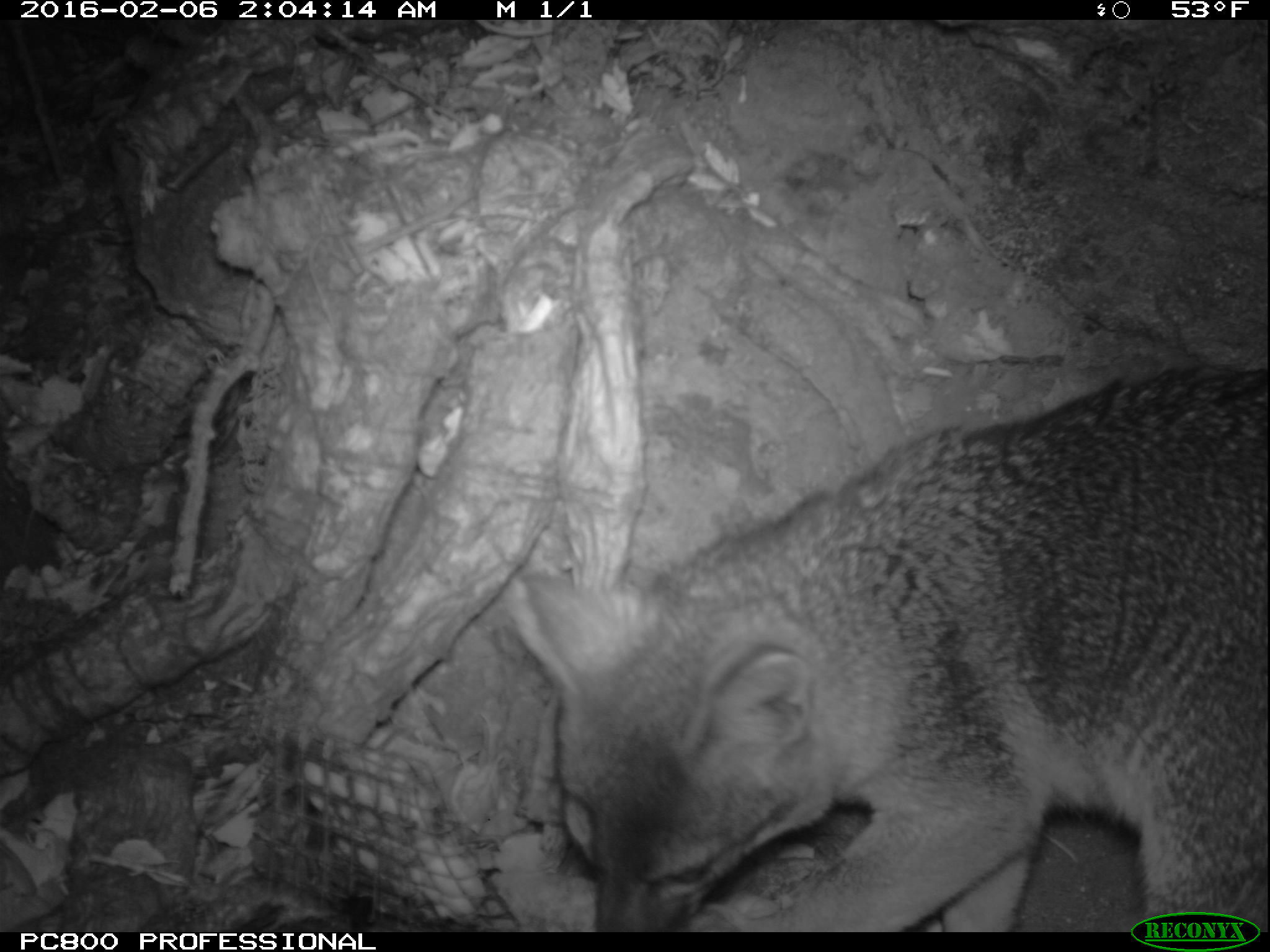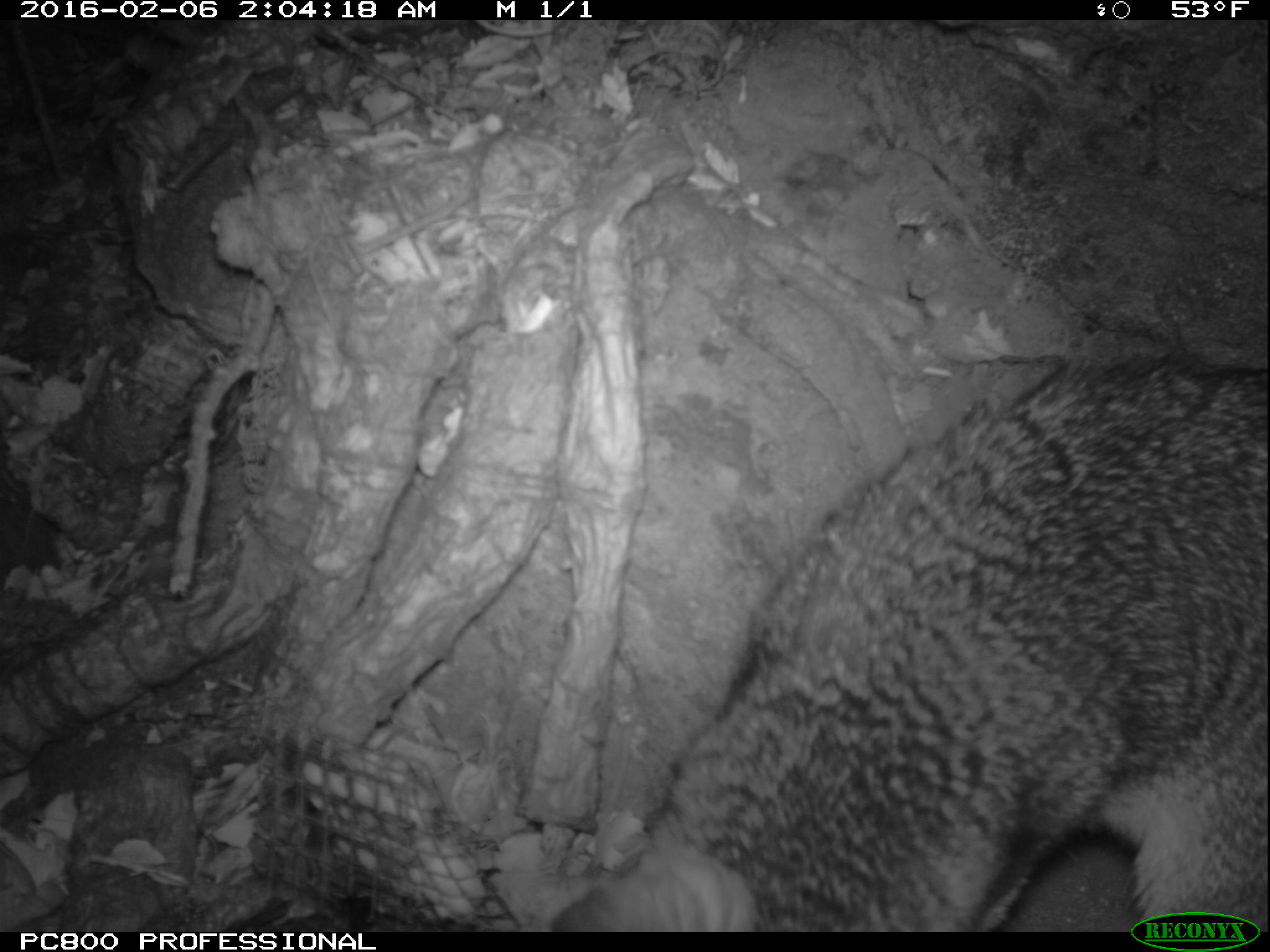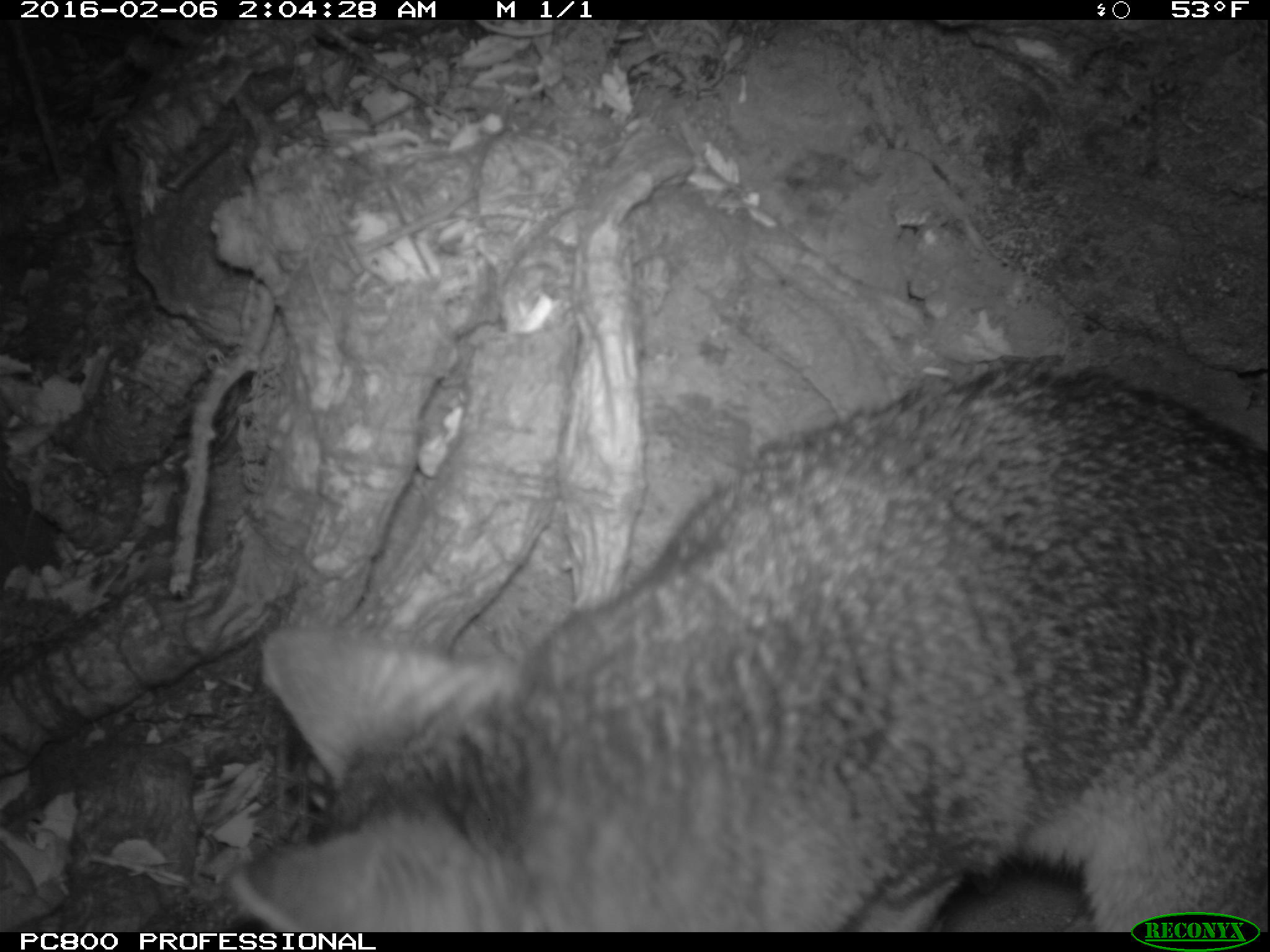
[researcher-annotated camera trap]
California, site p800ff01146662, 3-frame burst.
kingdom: Animalia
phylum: Chordata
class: Mammalia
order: Carnivora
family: Canidae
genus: Urocyon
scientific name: Urocyon littoralis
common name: island fox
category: fox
Fox (island fox) (Urocyon littoralis).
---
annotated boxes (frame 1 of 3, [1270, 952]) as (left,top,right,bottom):
fox: (512,366,1268,932)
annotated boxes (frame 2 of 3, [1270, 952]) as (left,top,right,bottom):
fox: (544,347,1269,930)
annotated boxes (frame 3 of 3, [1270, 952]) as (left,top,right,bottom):
fox: (232,353,1269,934)